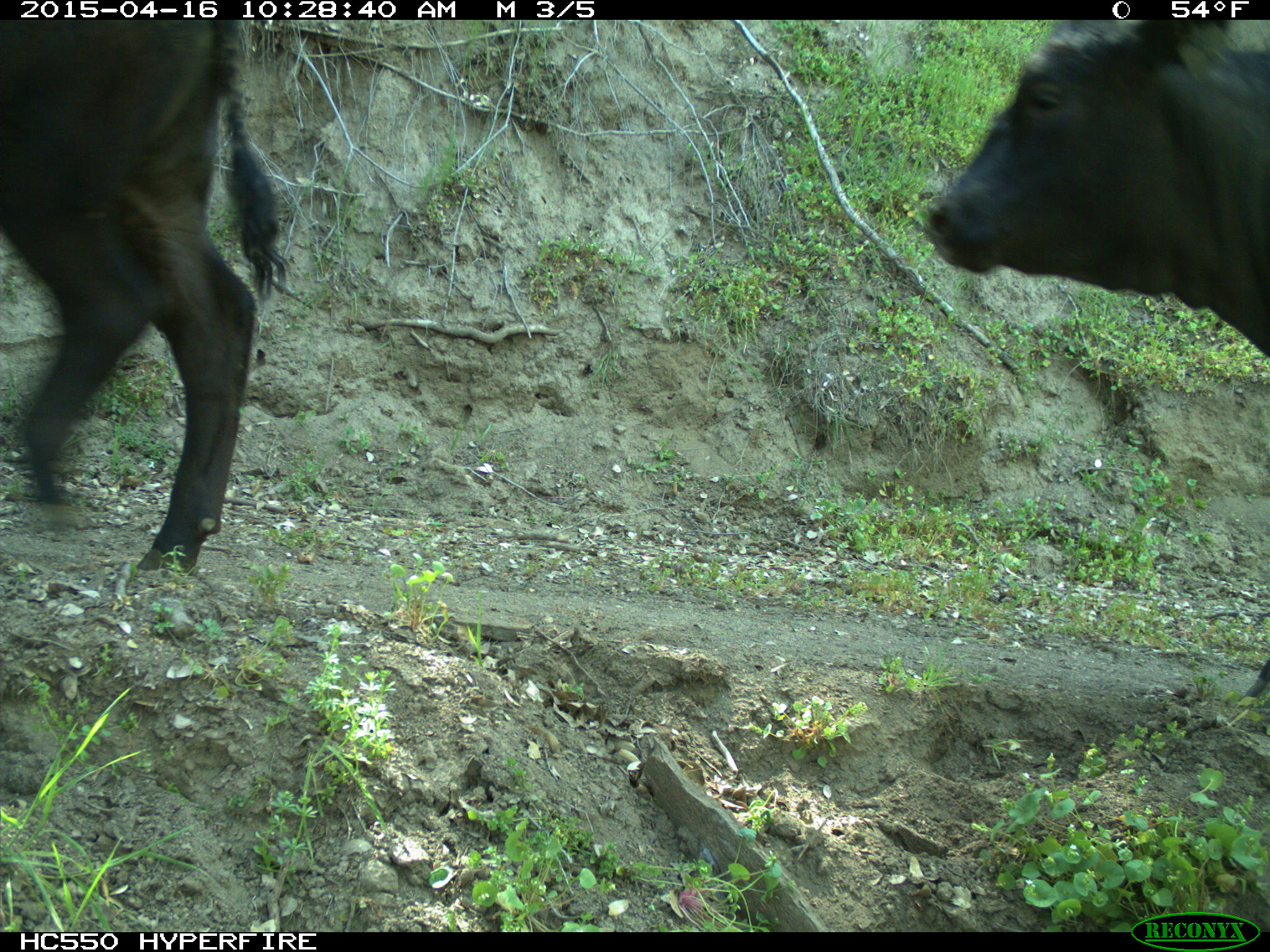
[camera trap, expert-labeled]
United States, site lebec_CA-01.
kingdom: Animalia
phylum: Chordata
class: Mammalia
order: Artiodactyla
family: Bovidae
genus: Bos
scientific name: Bos taurus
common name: domestic cow